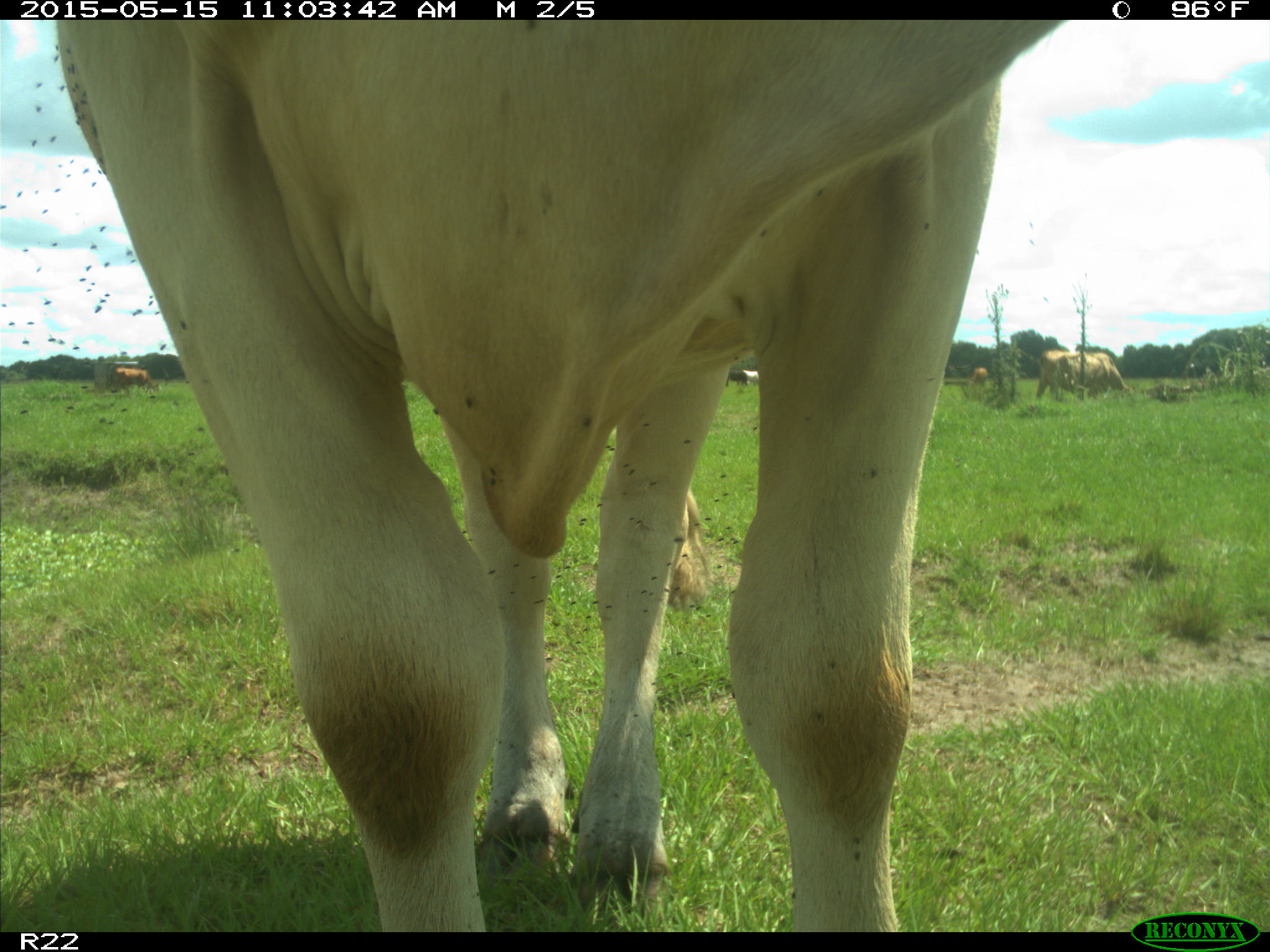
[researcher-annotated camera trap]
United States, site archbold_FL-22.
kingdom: Animalia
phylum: Chordata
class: Mammalia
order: Artiodactyla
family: Bovidae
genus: Bos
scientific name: Bos taurus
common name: domestic cow